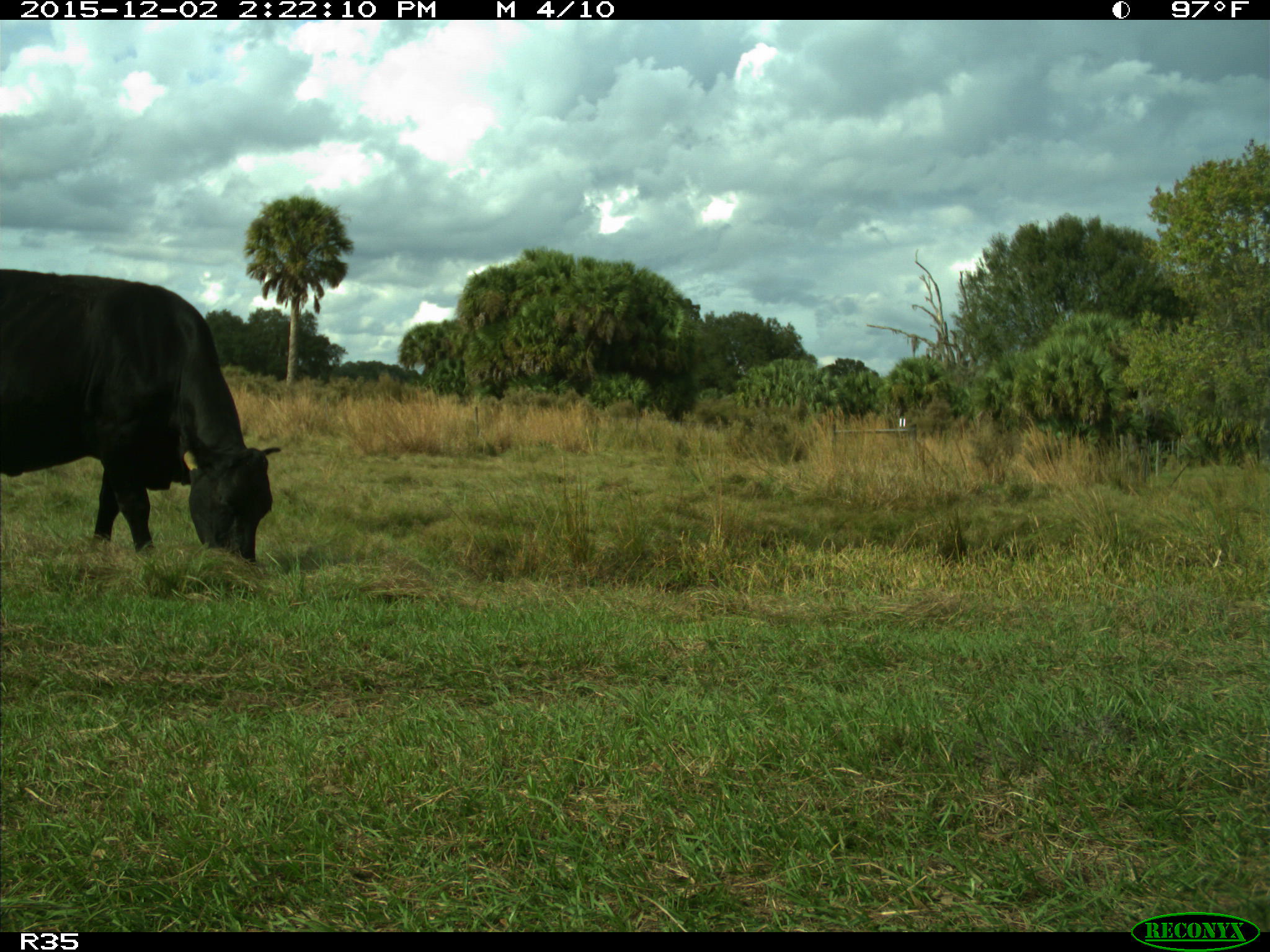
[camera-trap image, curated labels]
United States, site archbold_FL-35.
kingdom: Animalia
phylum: Chordata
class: Mammalia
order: Artiodactyla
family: Bovidae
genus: Bos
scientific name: Bos taurus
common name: domestic cow